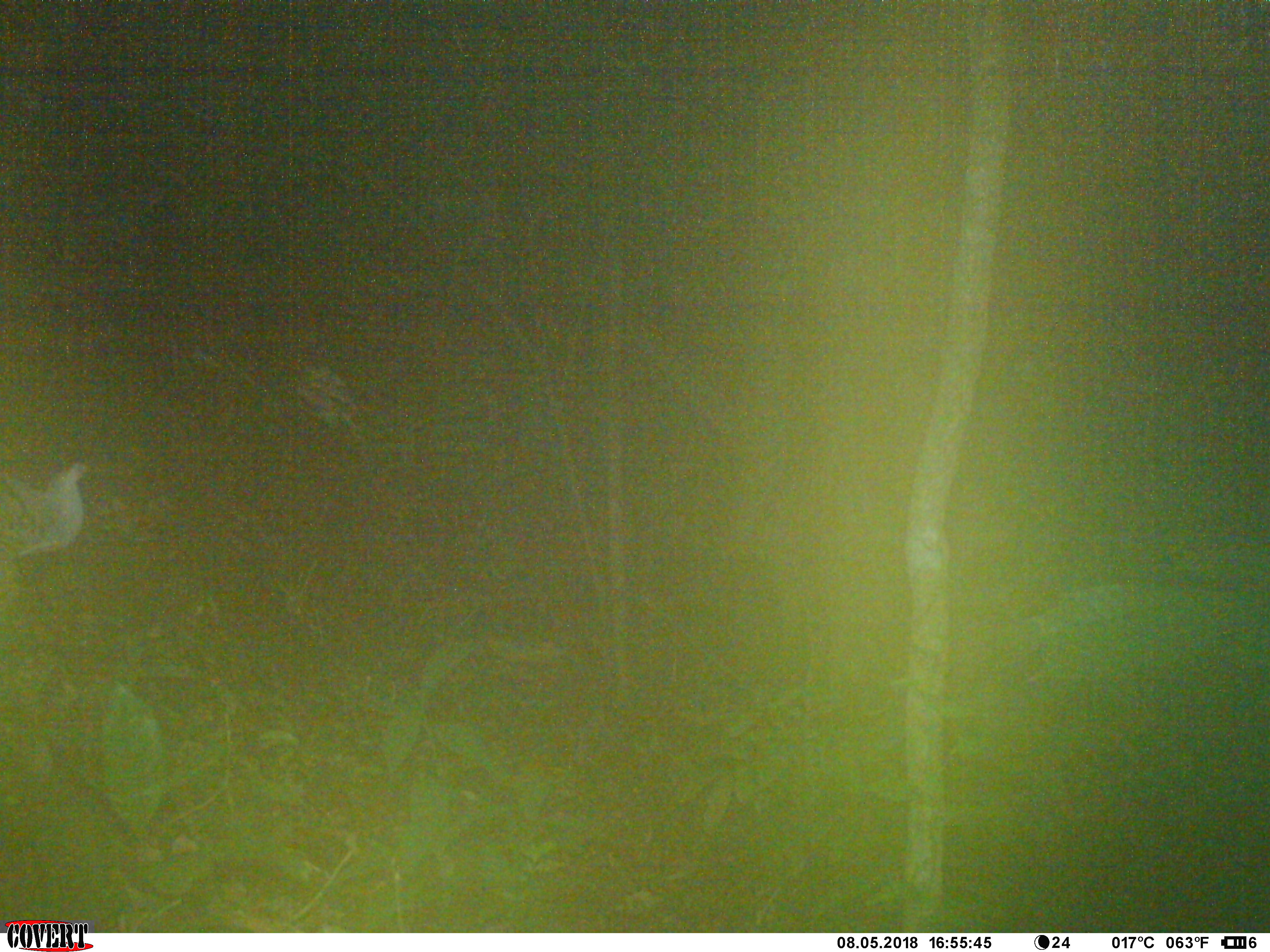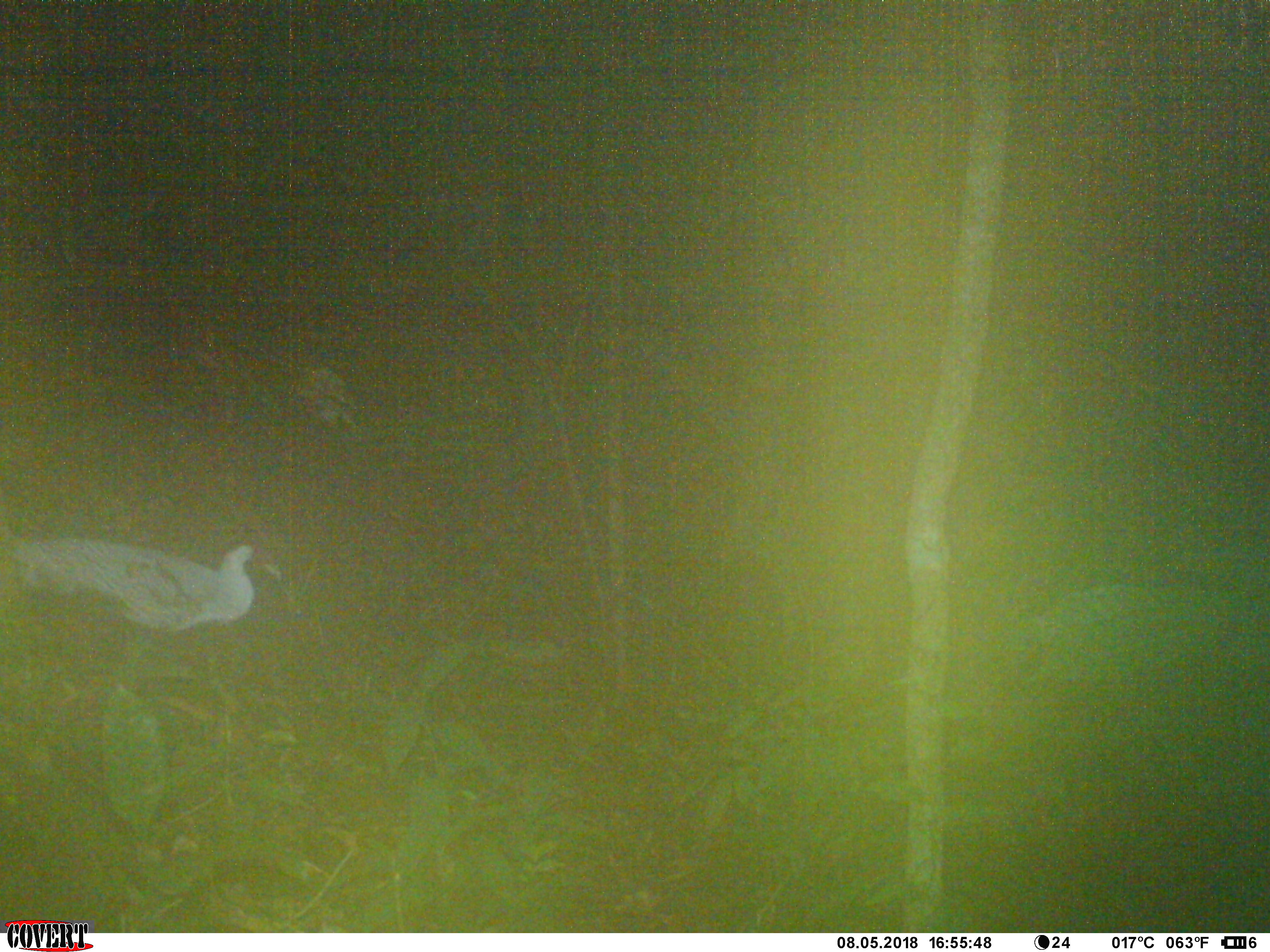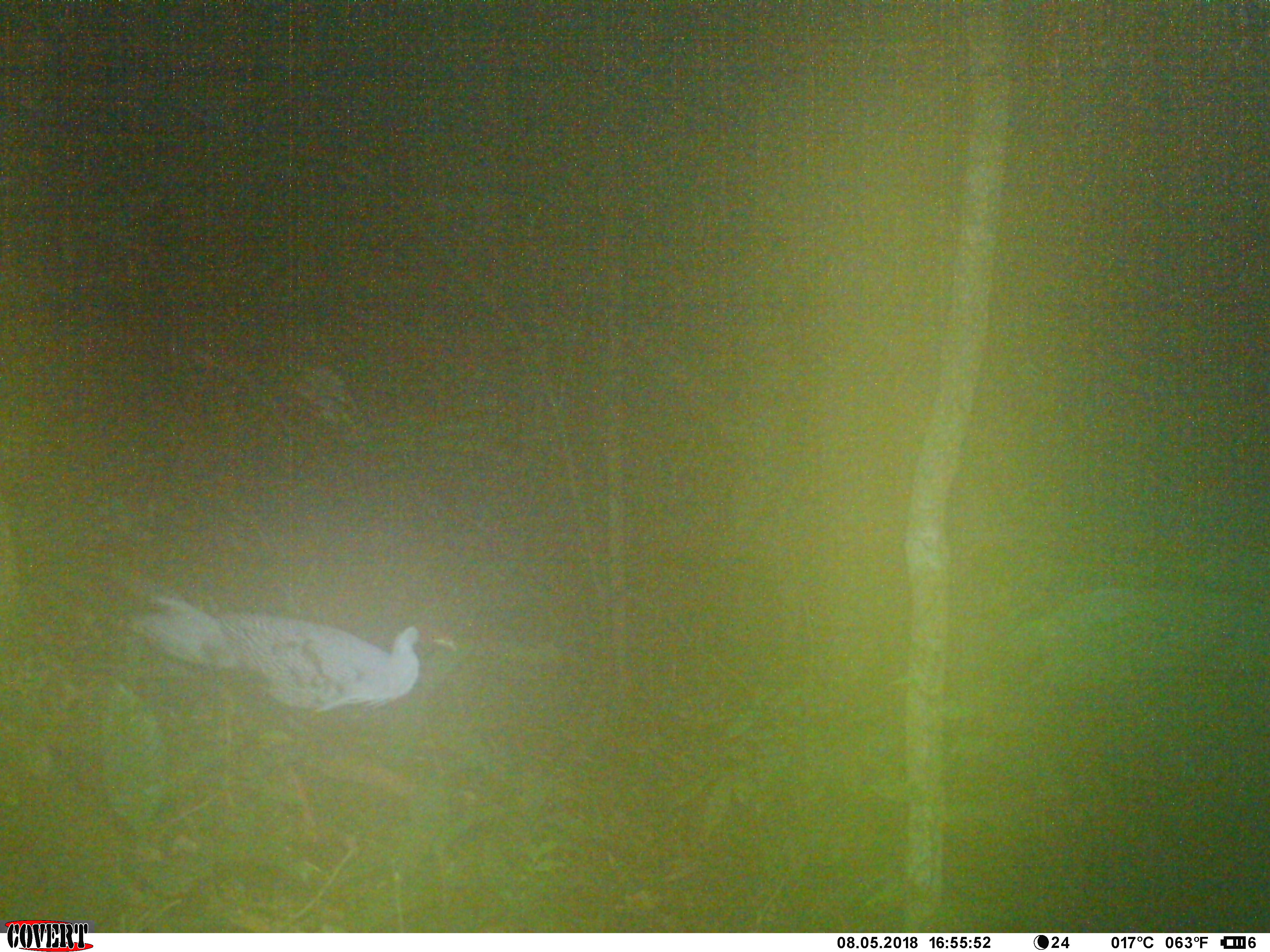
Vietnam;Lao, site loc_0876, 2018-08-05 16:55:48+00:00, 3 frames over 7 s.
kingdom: Animalia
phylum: Chordata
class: Aves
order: Galliformes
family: Phasianidae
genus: Lophura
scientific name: Lophura nycthemera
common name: silver pheasant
Silver pheasant (Lophura nycthemera). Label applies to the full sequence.